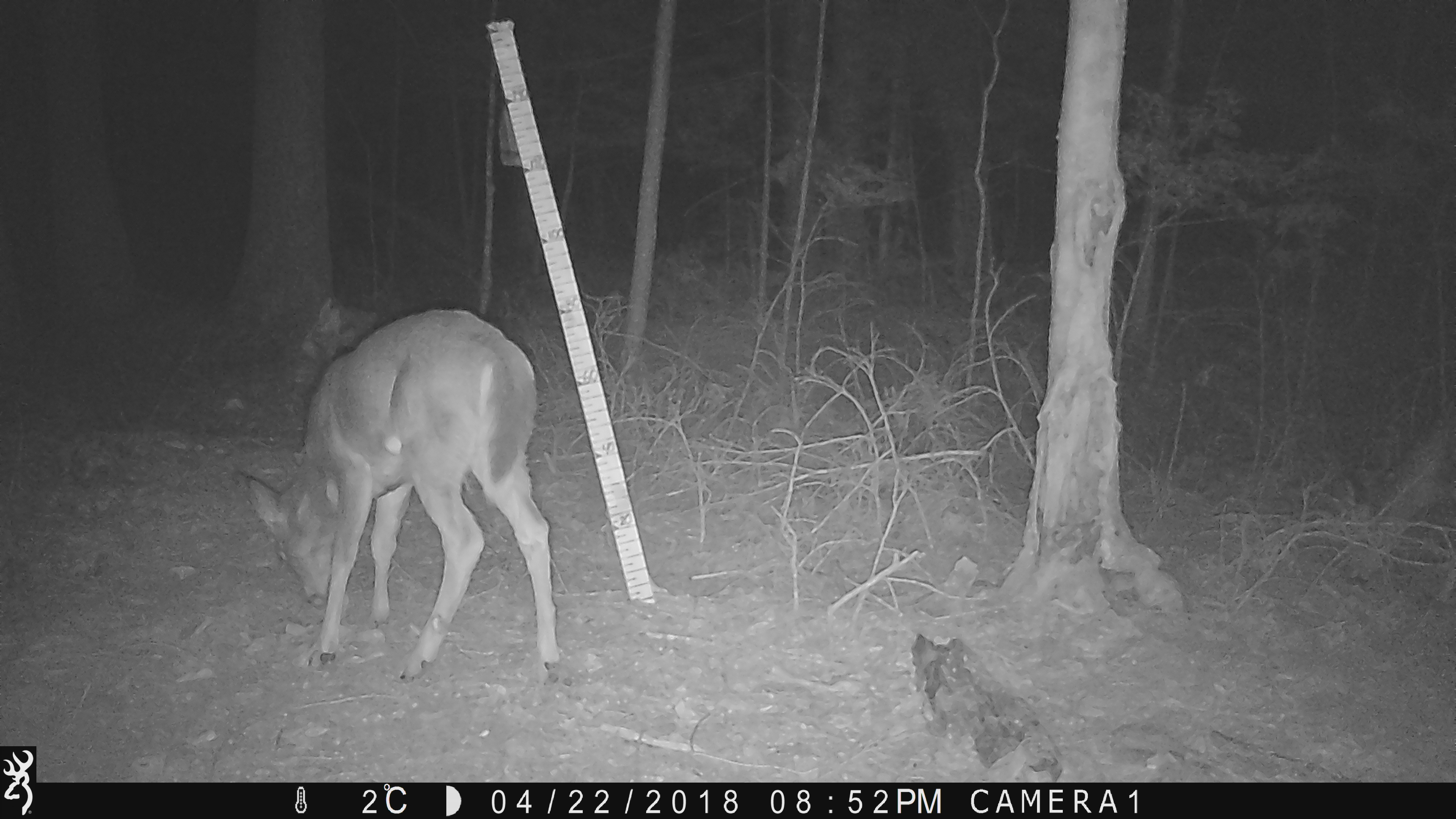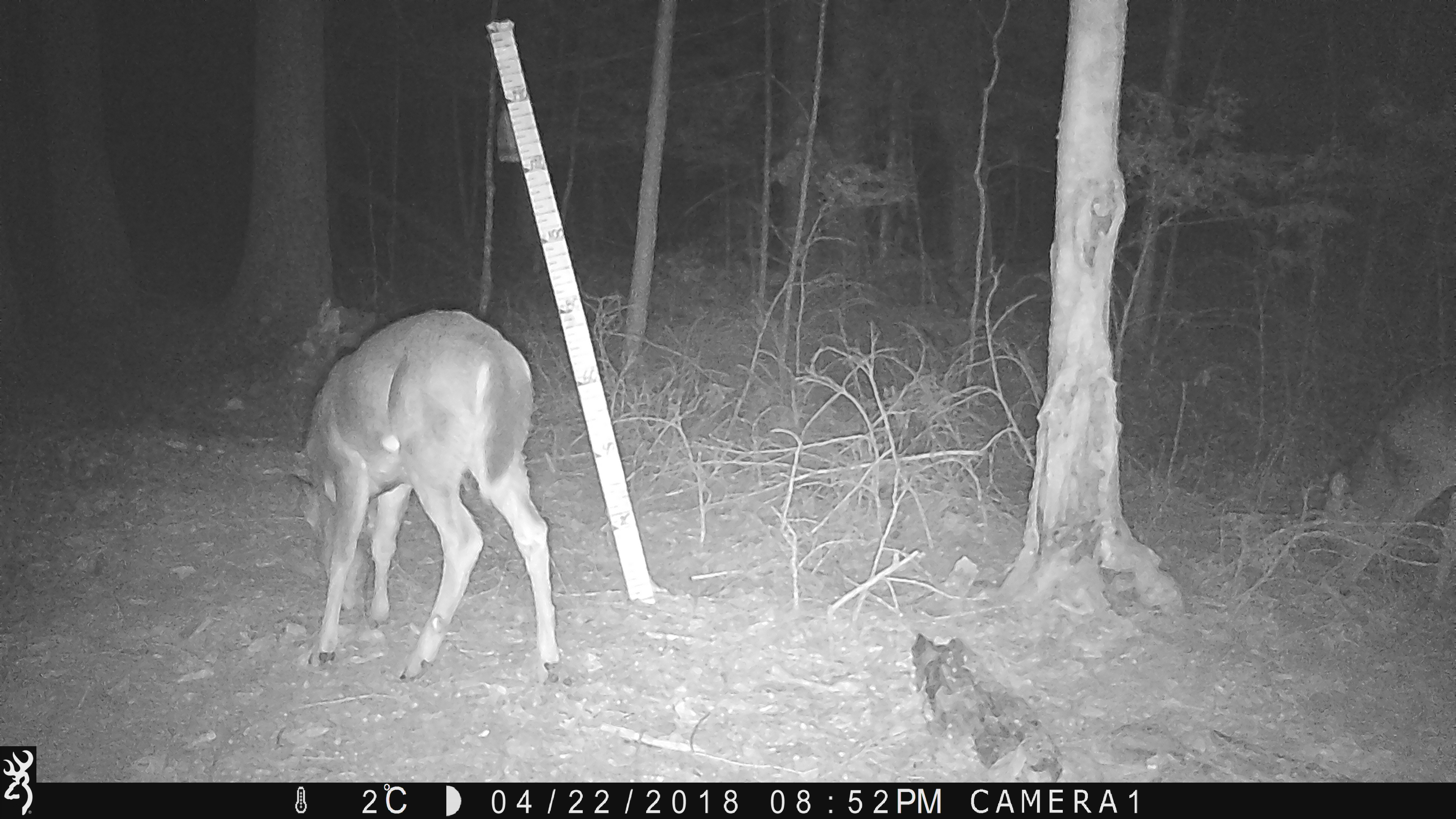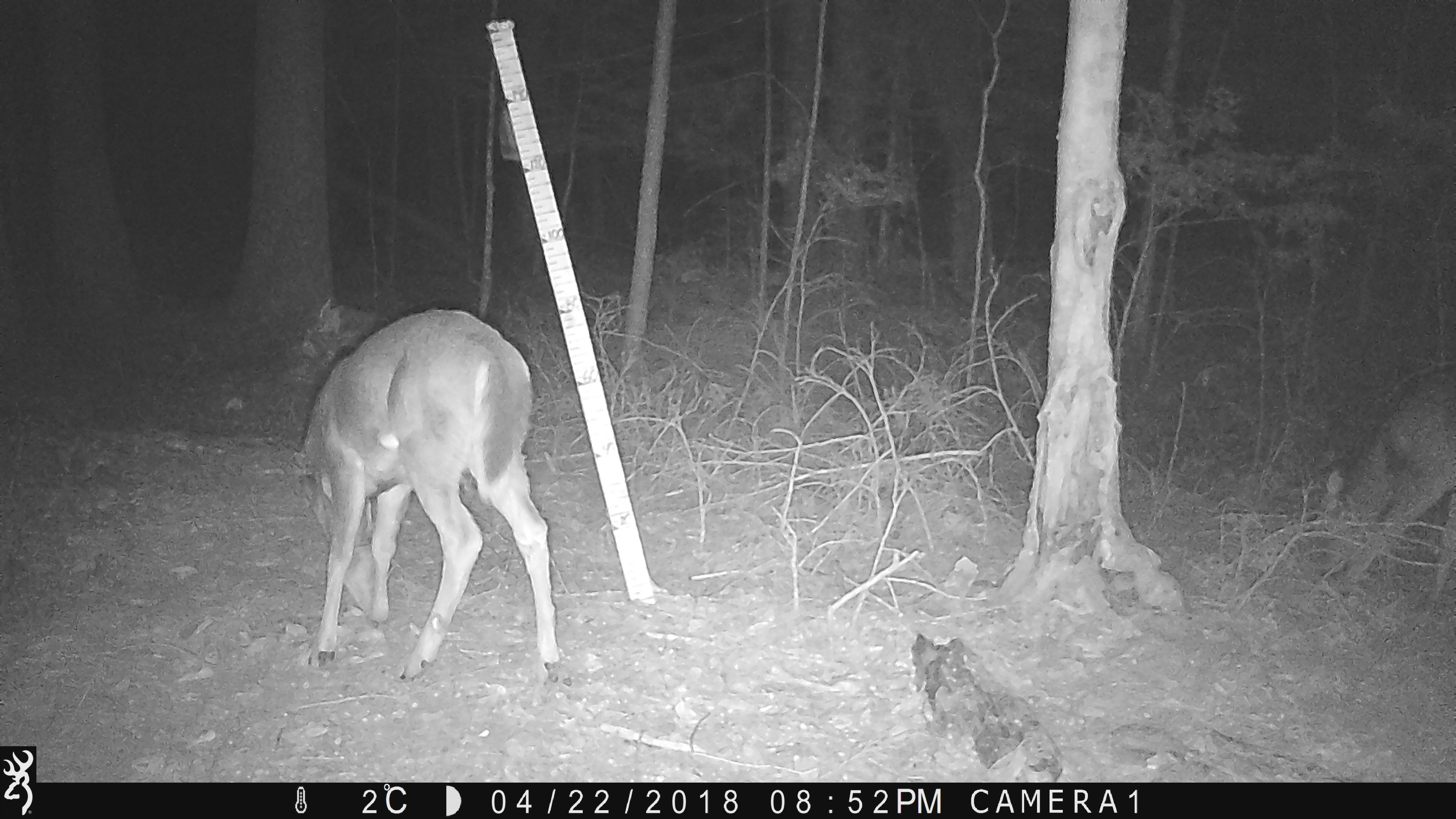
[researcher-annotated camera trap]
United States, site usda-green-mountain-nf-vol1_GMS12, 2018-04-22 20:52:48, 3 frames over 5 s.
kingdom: Animalia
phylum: Chordata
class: Mammalia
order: Artiodactyla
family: Cervidae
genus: Odocoileus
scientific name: Odocoileus virginianus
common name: white-tailed deer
White-tailed deer (Odocoileus virginianus).